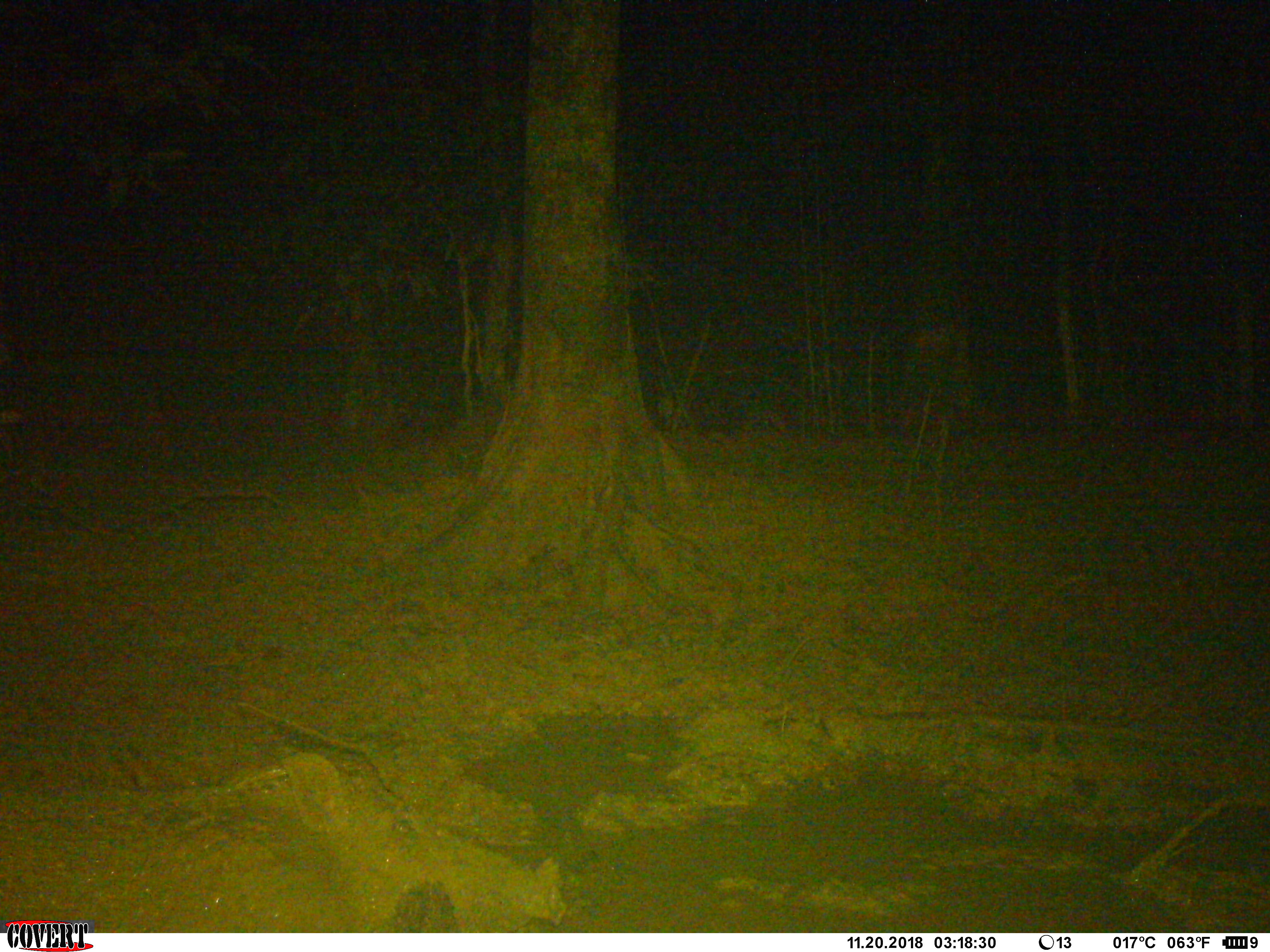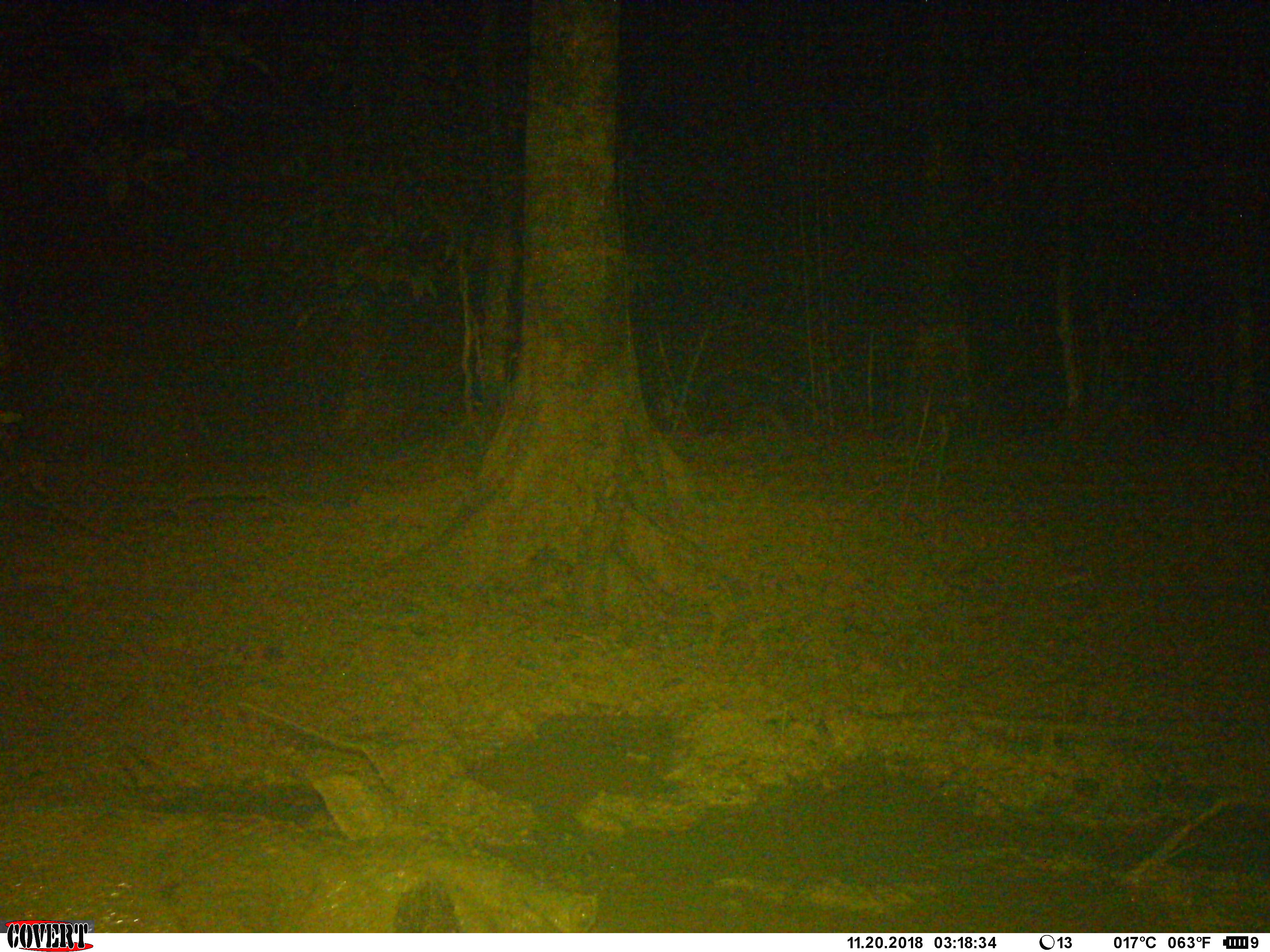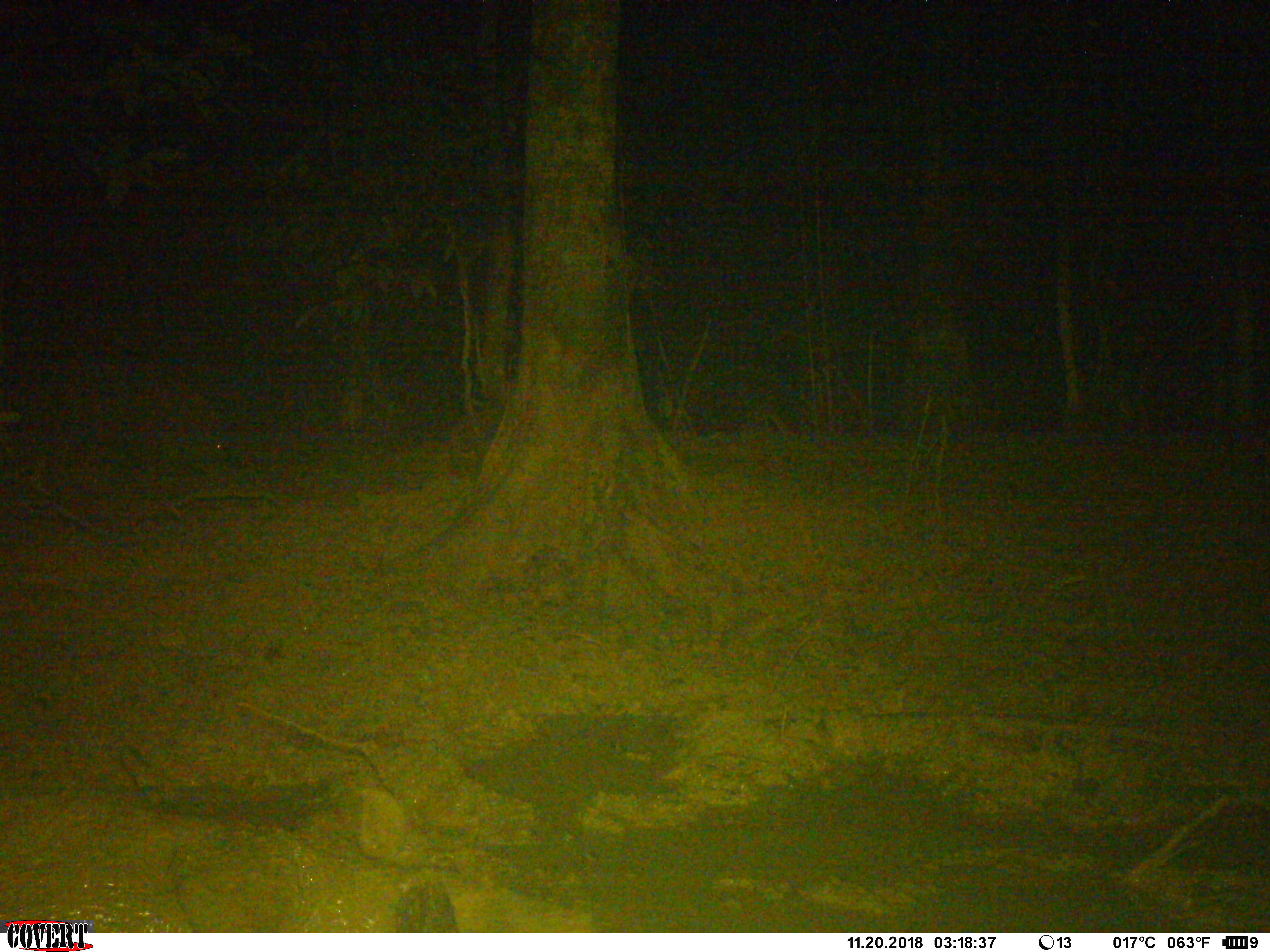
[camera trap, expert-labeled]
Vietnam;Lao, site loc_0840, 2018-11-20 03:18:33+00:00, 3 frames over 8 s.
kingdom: Animalia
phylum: Chordata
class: Mammalia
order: Artiodactyla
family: Suidae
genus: Sus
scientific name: Sus scrofa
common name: eurasian wild pig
Eurasian wild pig (Sus scrofa). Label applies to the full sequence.